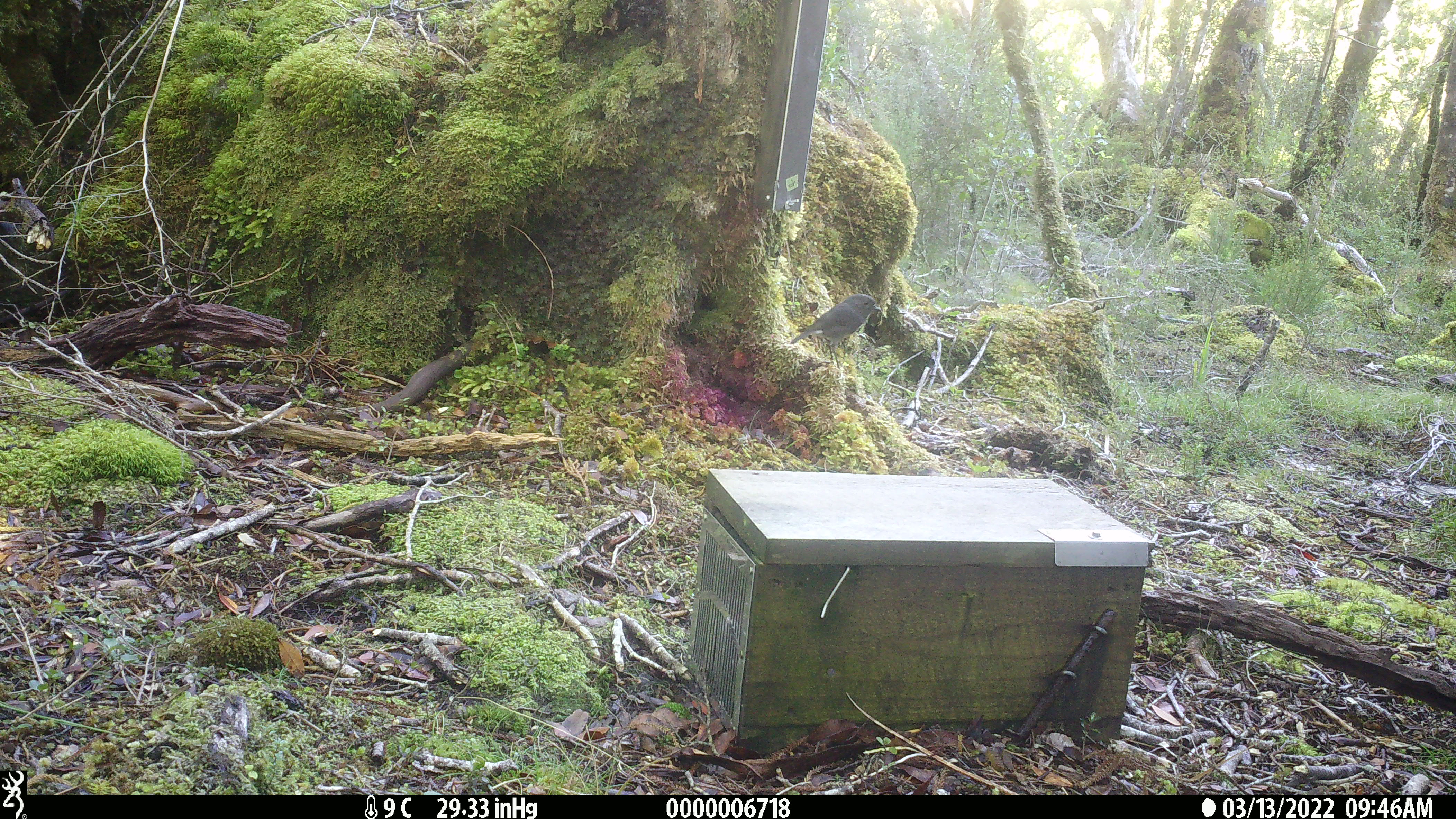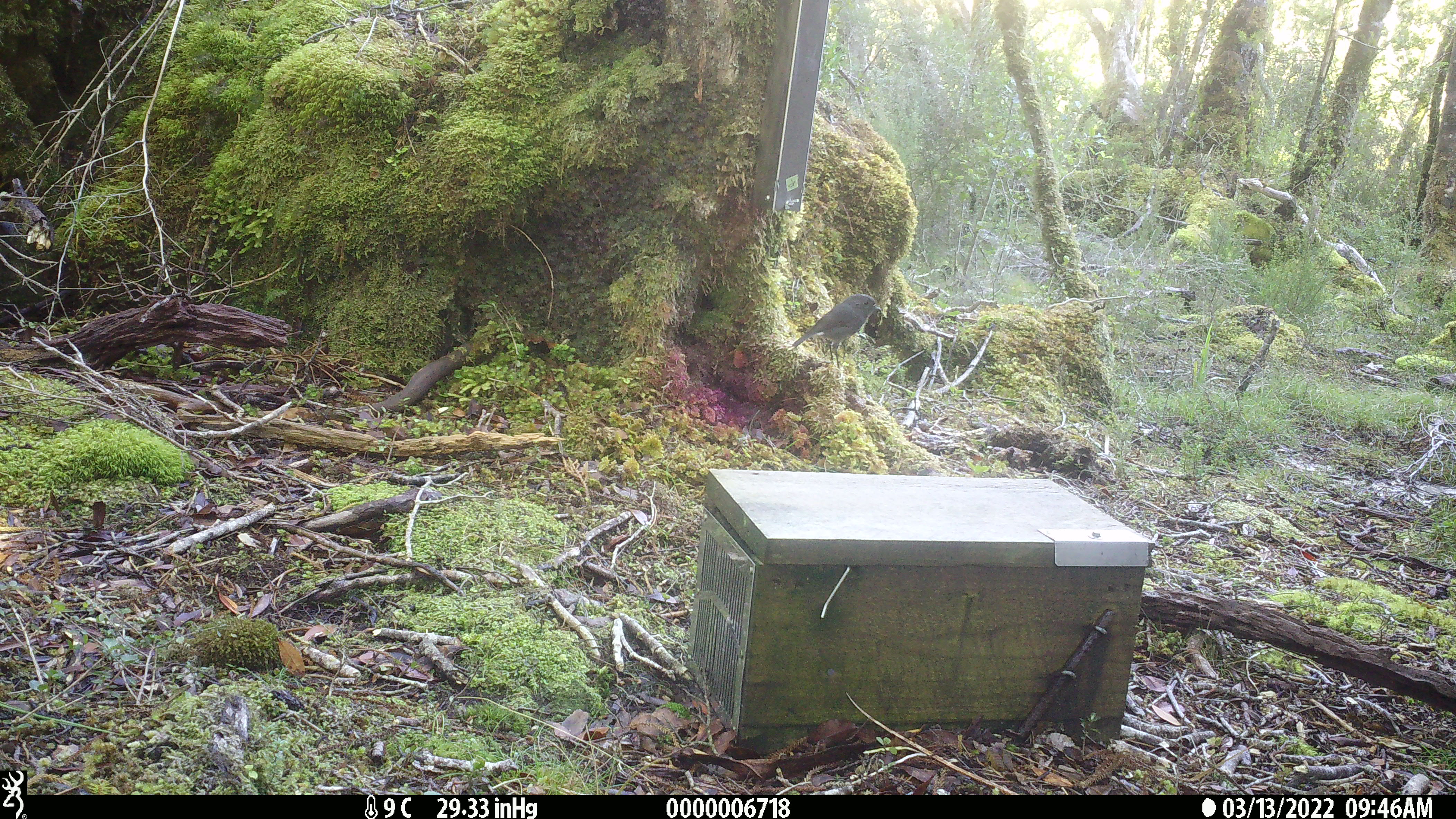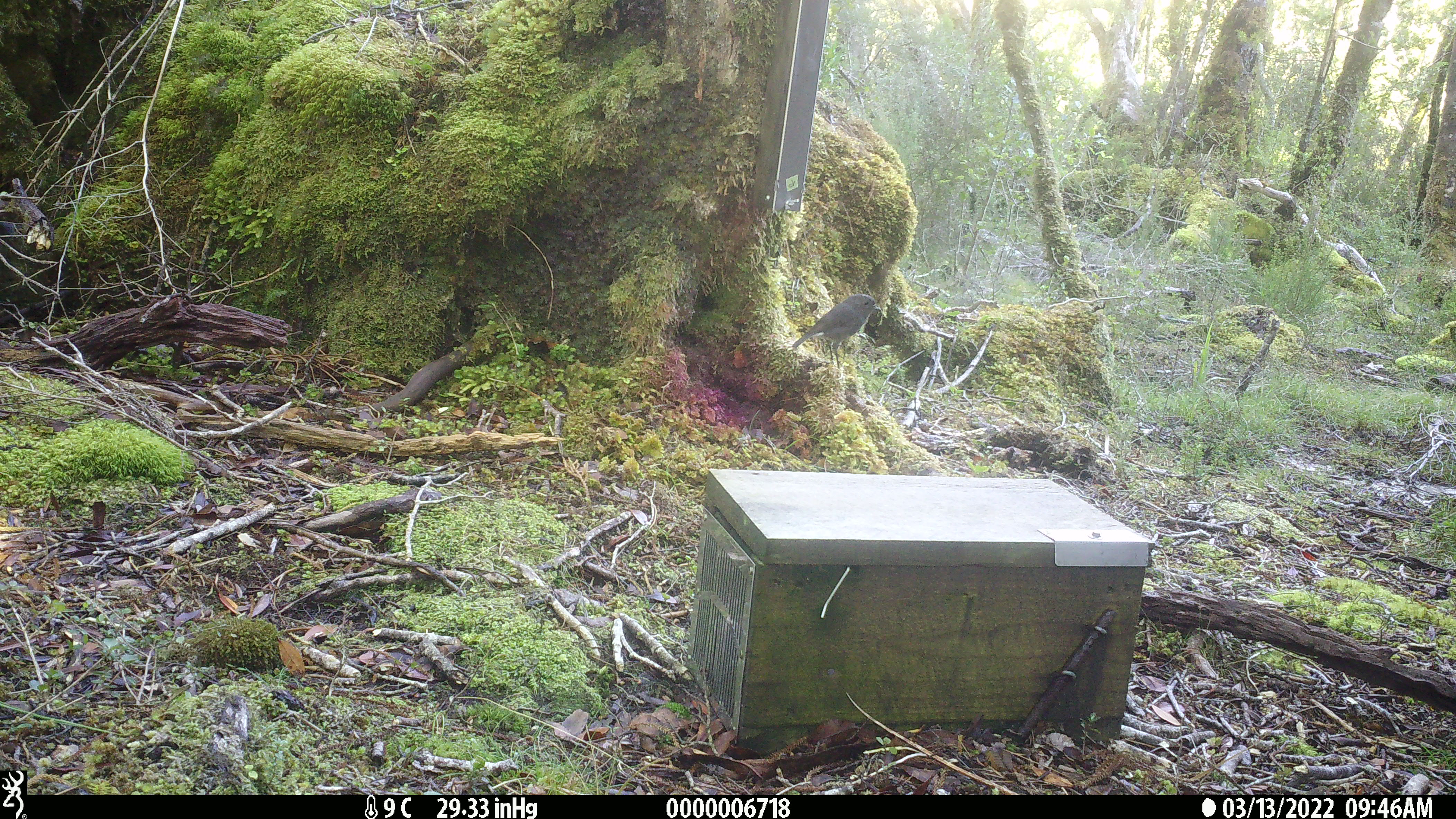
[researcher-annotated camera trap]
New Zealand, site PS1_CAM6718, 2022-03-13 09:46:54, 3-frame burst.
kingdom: Animalia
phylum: Chordata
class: Aves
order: Passeriformes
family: Petroicidae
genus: Petroica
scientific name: Petroica australis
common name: new zealand robin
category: robin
Robin (new zealand robin) (Petroica australis).